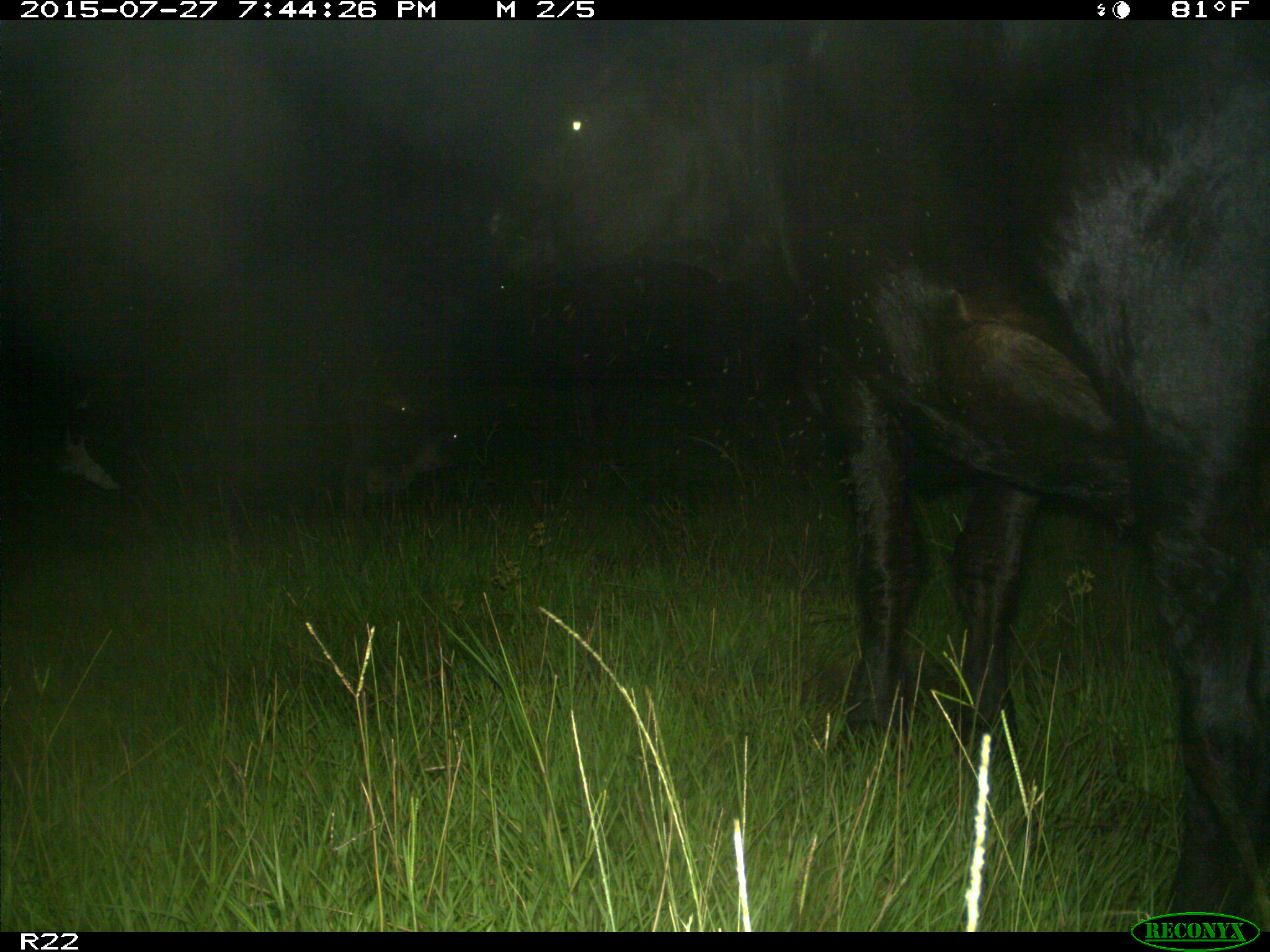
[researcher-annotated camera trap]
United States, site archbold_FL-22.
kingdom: Animalia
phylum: Chordata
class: Mammalia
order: Artiodactyla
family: Bovidae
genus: Bos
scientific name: Bos taurus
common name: domestic cow